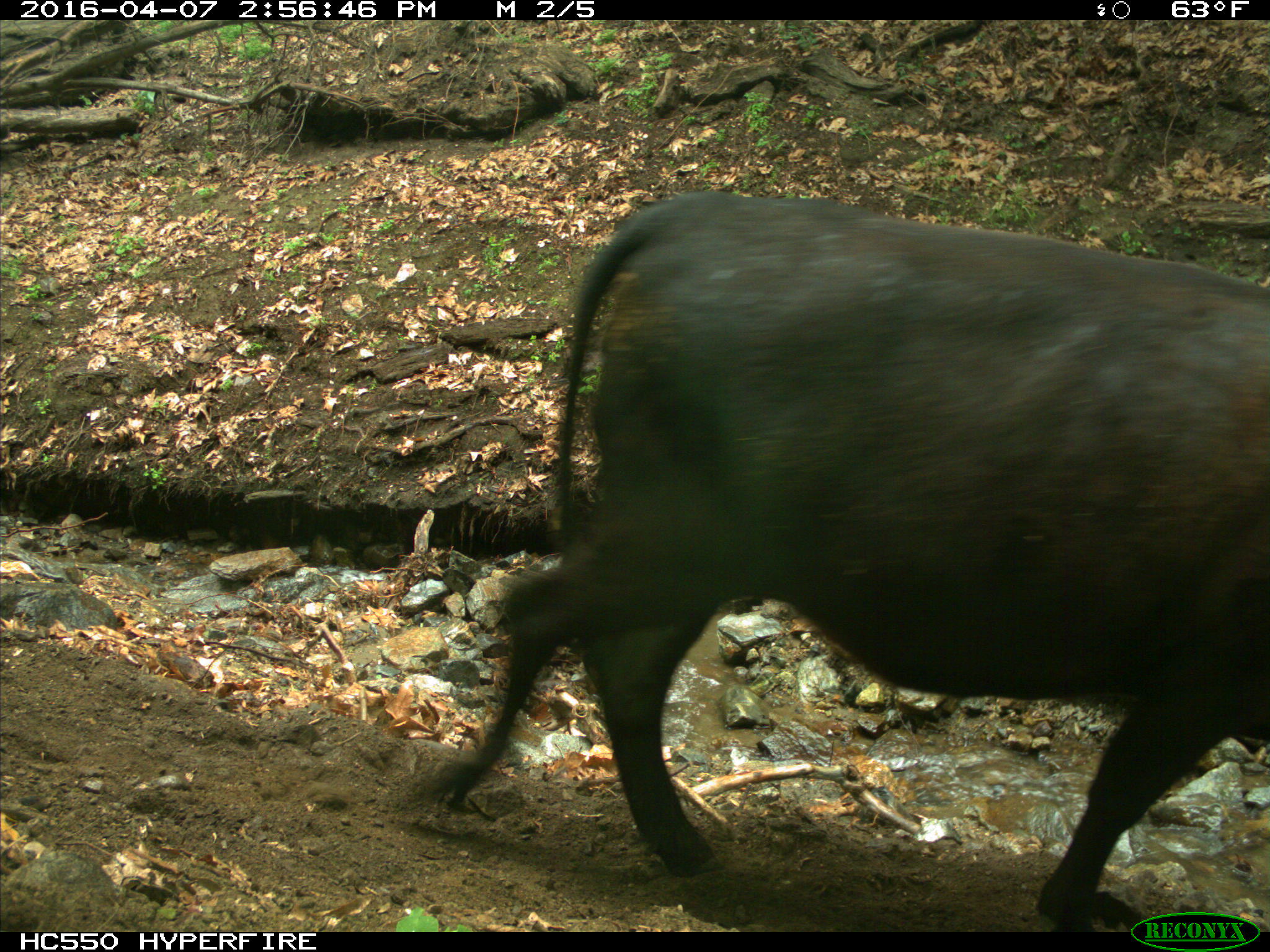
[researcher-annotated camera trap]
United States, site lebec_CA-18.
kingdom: Animalia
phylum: Chordata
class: Mammalia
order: Artiodactyla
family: Bovidae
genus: Bos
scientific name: Bos taurus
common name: domestic cow